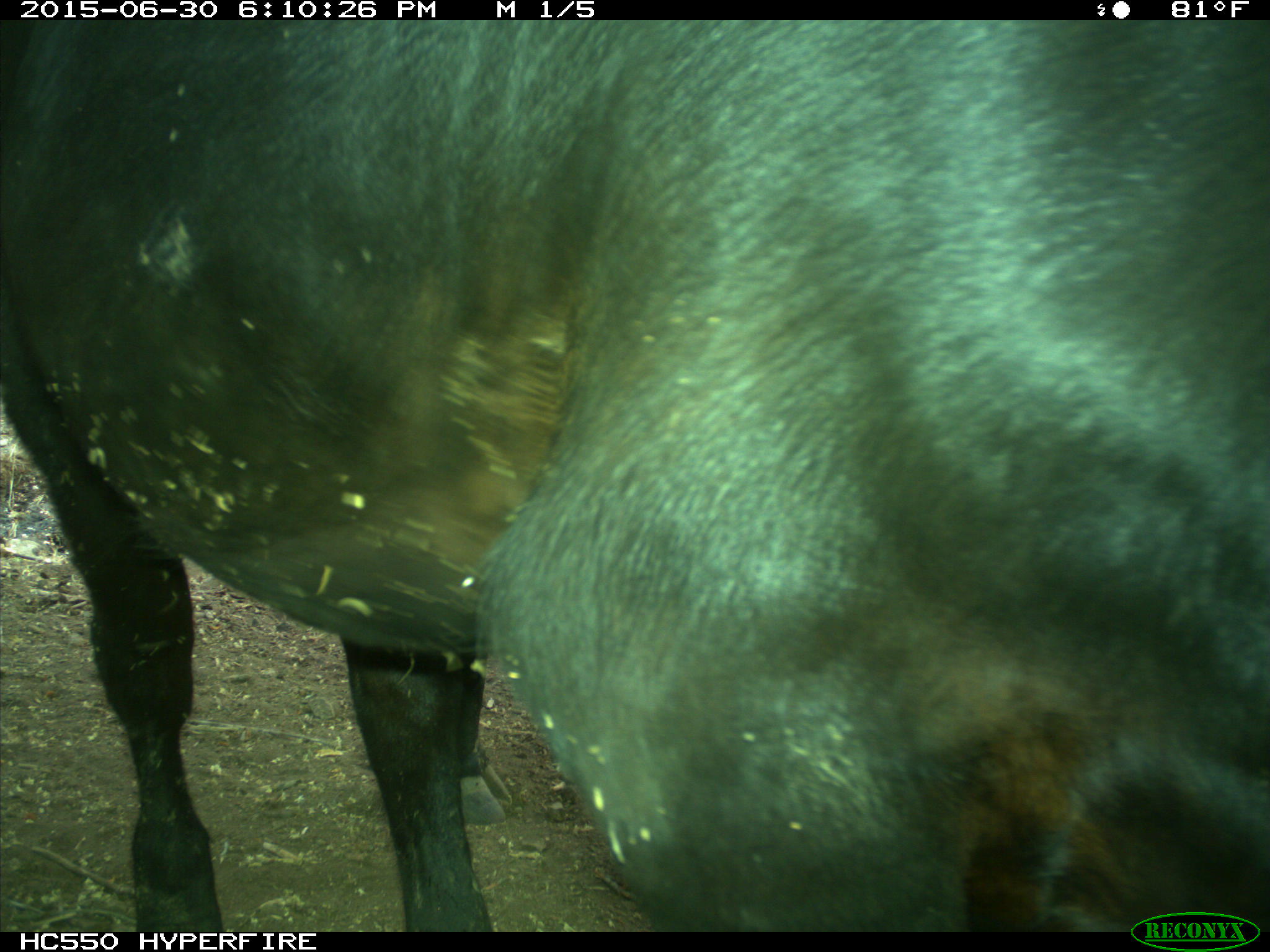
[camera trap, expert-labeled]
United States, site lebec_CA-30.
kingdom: Animalia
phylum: Chordata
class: Mammalia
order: Artiodactyla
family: Bovidae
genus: Bos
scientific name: Bos taurus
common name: domestic cow